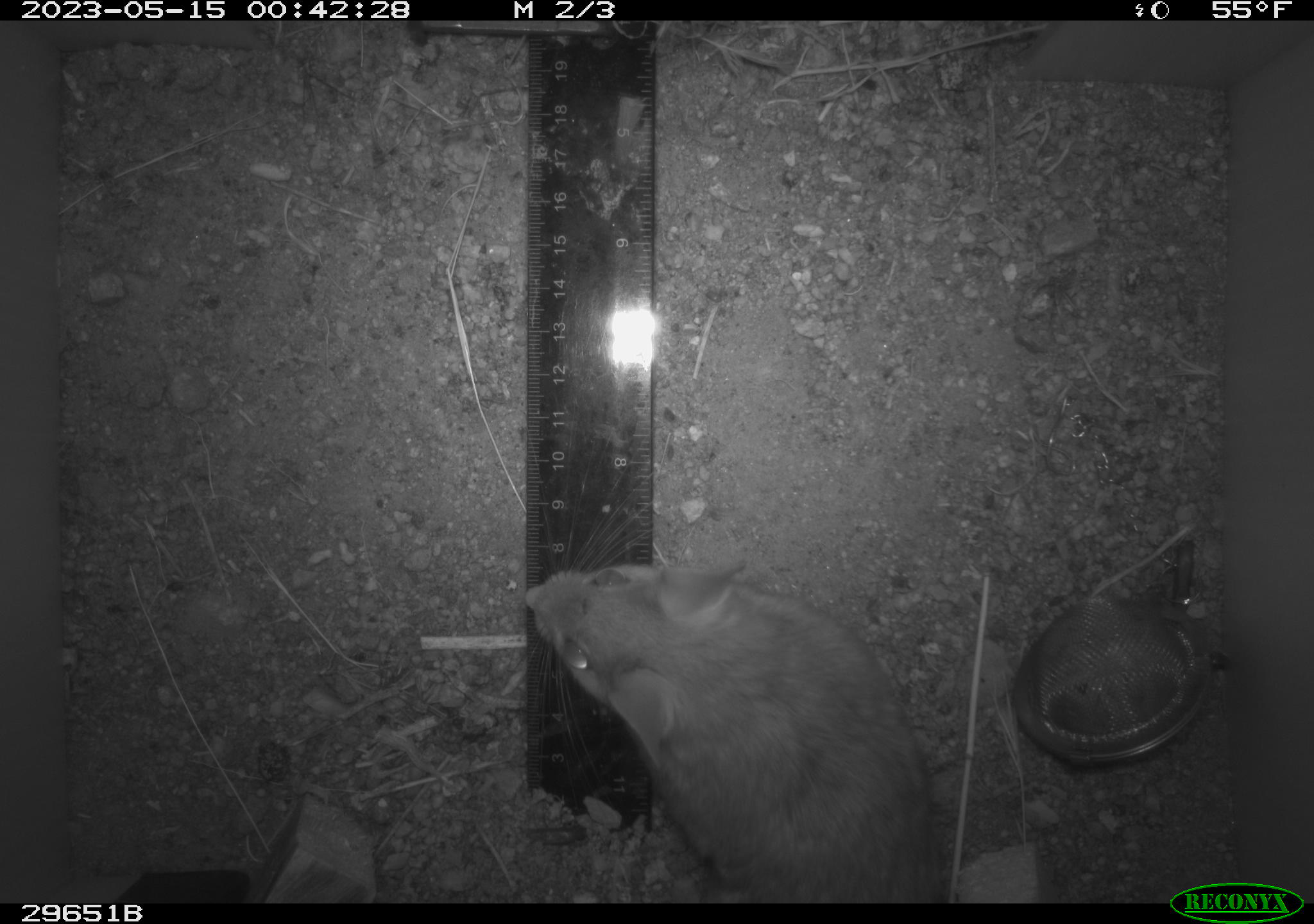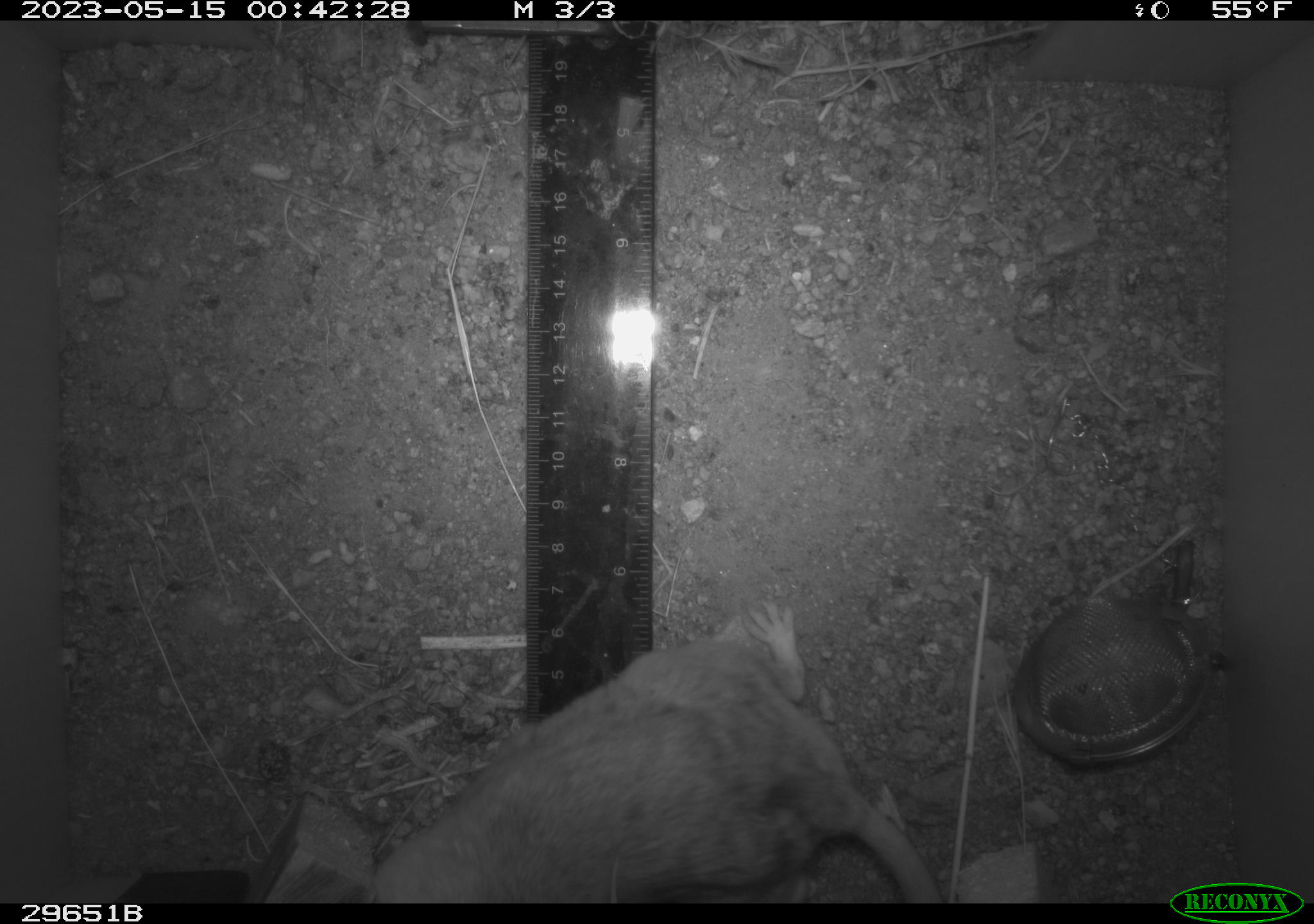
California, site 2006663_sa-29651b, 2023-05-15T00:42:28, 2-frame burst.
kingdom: Animalia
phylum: Chordata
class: Mammalia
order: Rodentia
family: Cricetidae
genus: Neotoma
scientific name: Neotoma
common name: pack rat or woodrat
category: neotoma species